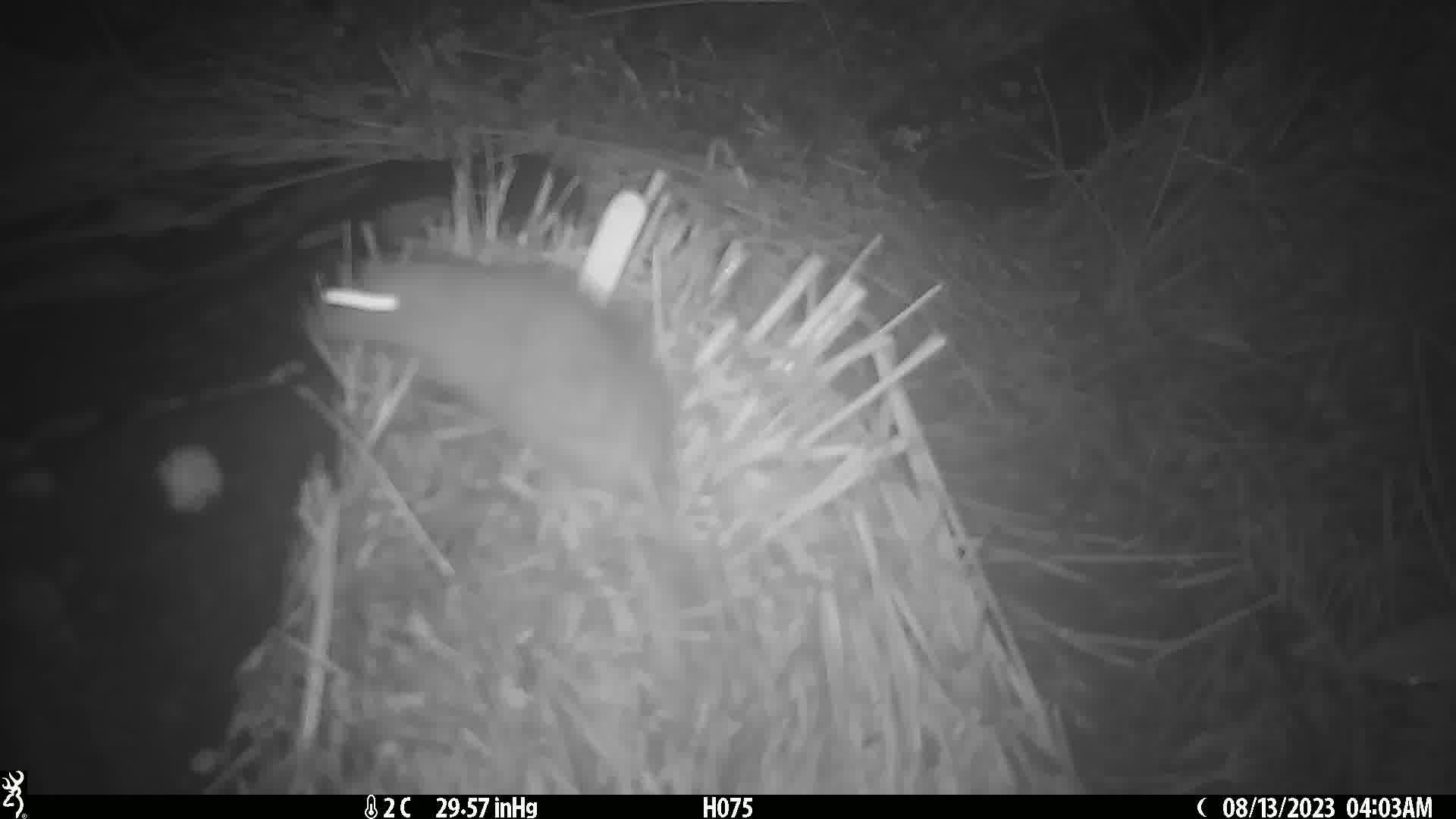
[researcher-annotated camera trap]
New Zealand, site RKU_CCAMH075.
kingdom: Animalia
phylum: Chordata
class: Mammalia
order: Rodentia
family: Muridae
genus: Rattus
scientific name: Rattus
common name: rat